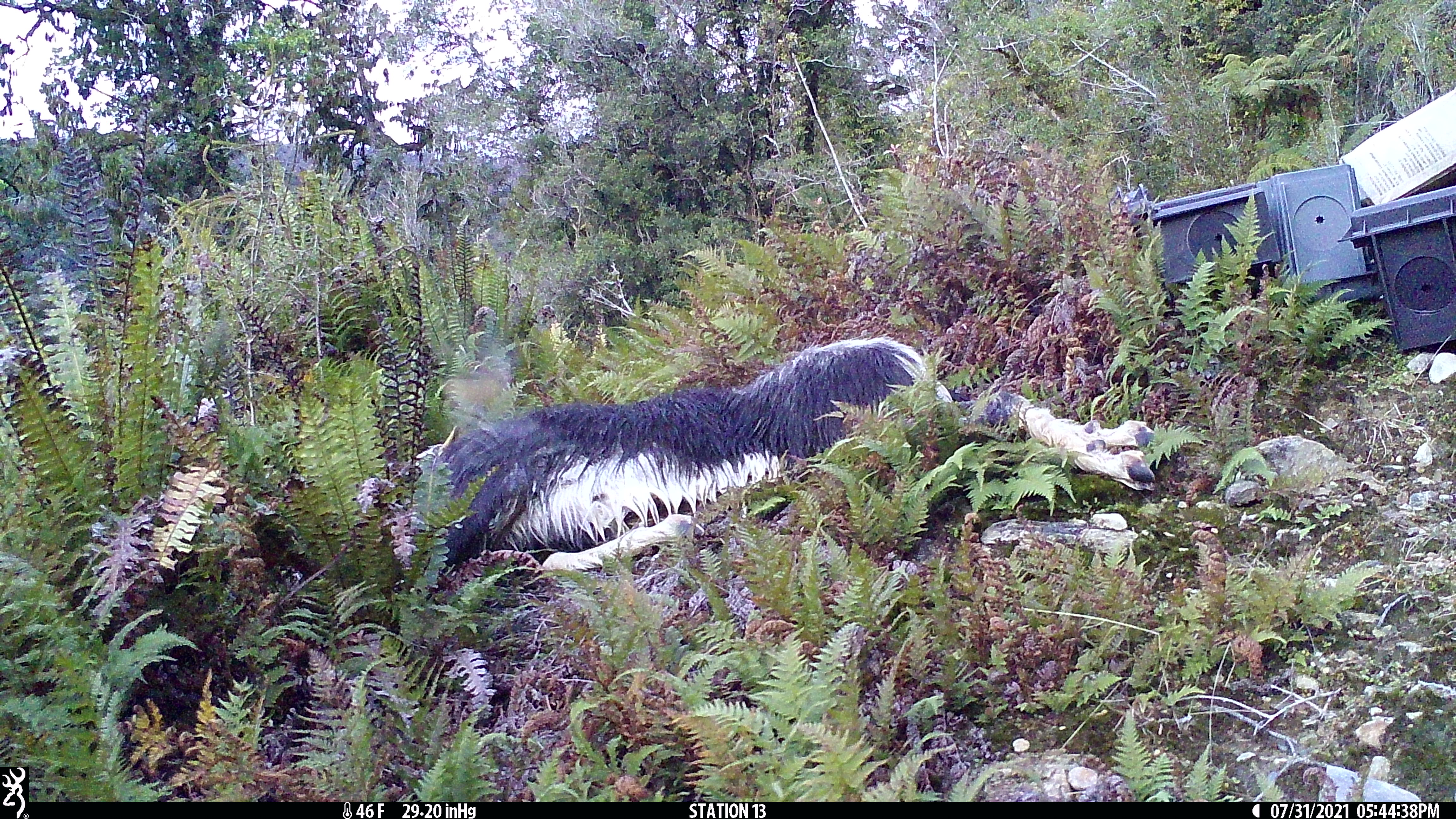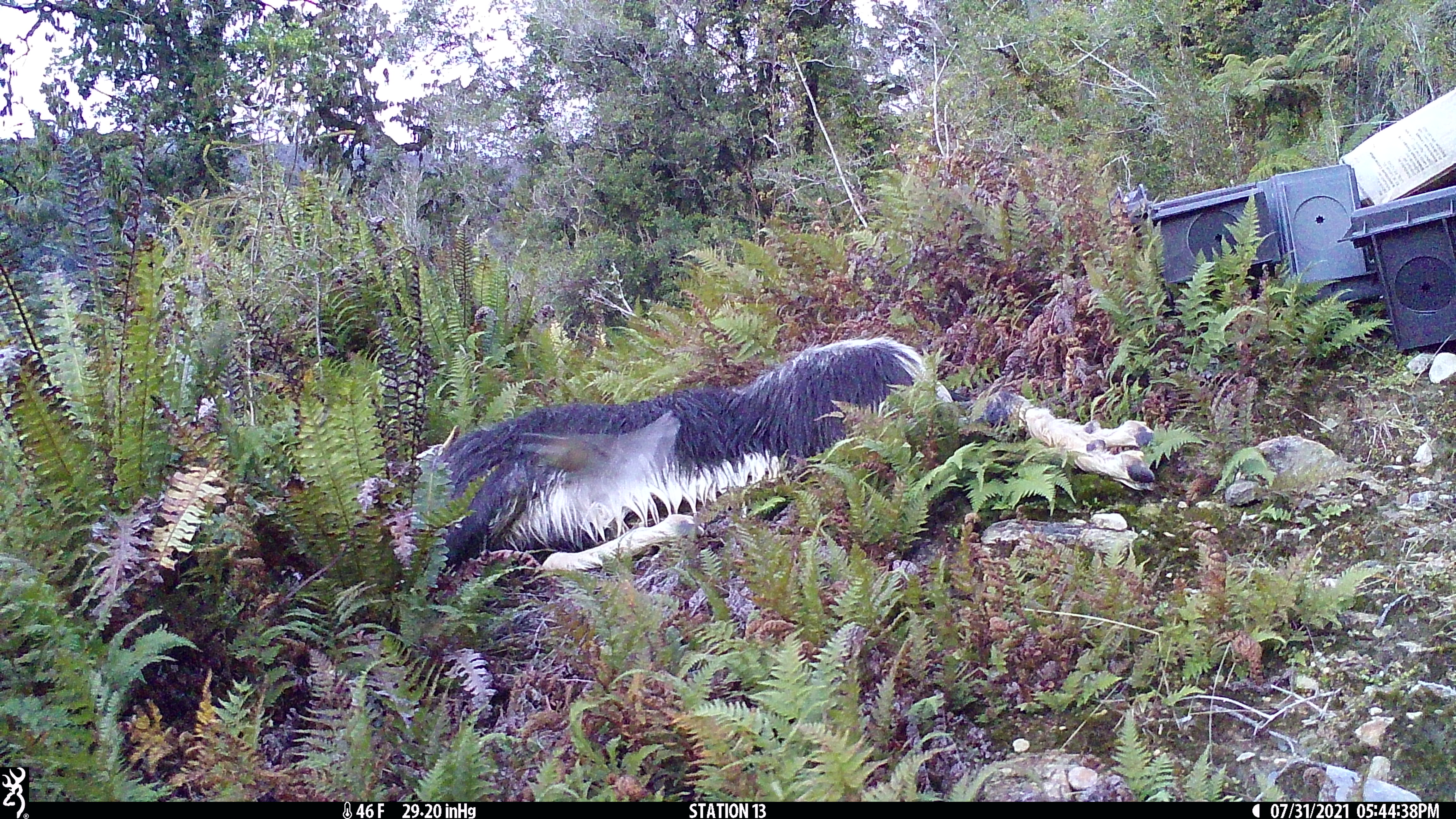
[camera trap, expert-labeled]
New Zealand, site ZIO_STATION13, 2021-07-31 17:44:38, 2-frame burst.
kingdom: Animalia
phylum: Chordata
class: Aves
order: Passeriformes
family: Rhipiduridae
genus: Rhipidura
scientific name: Rhipidura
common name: fantails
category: fantail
Fantail (fantails) (Rhipidura).